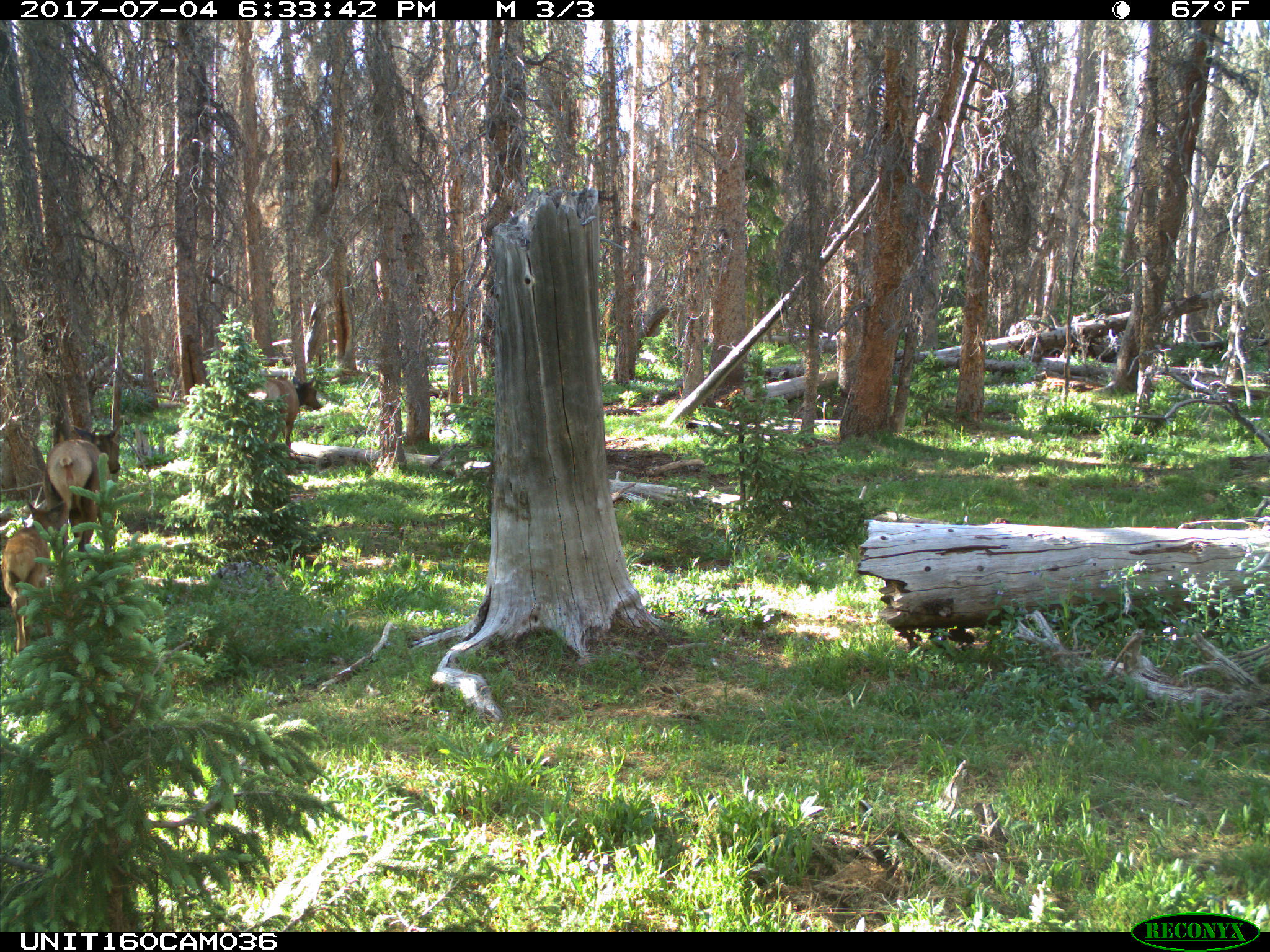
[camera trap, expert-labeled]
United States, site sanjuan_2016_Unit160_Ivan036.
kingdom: Animalia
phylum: Chordata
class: Mammalia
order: Artiodactyla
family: Cervidae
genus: Cervus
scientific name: Cervus elaphus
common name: red deer